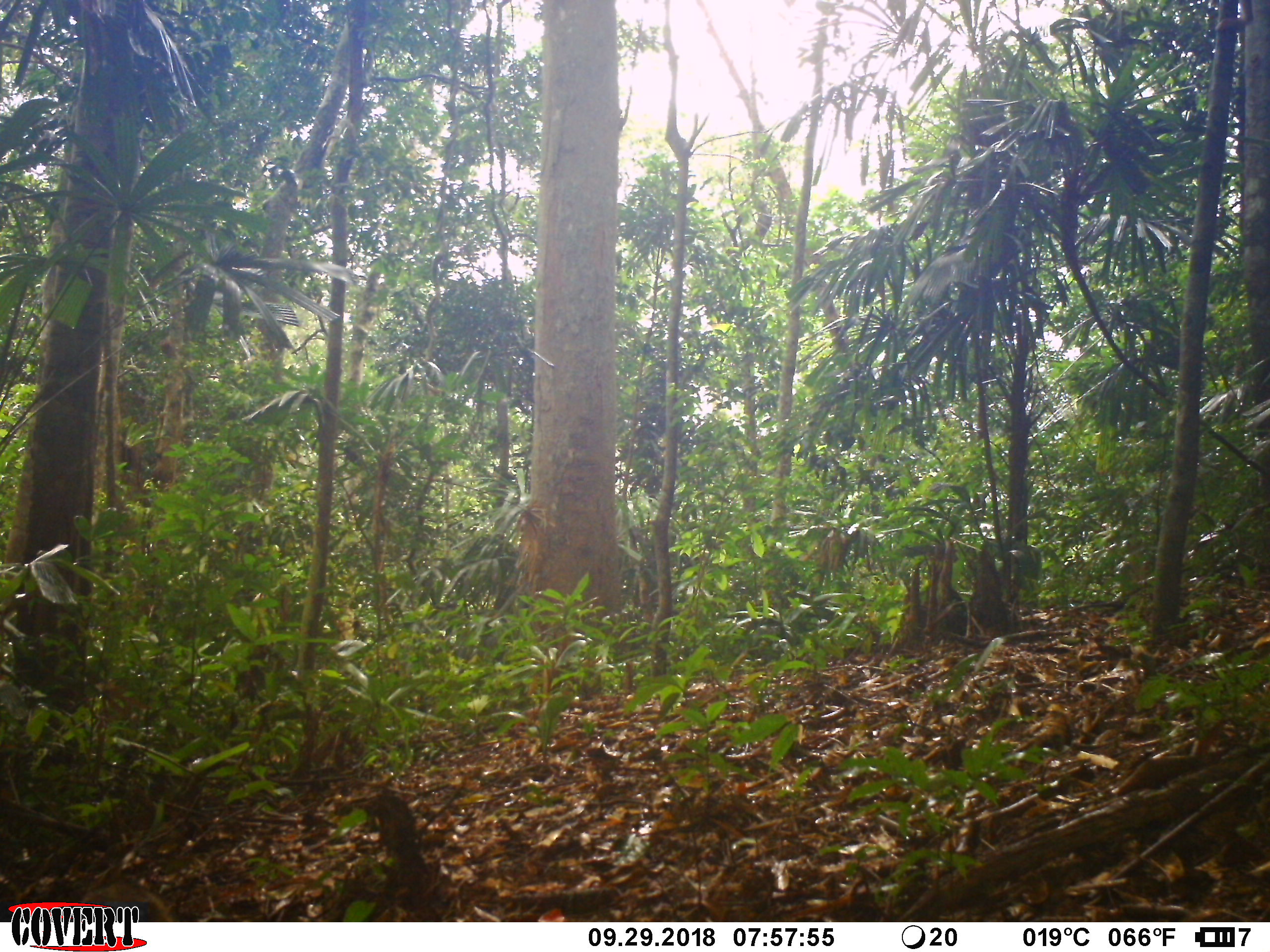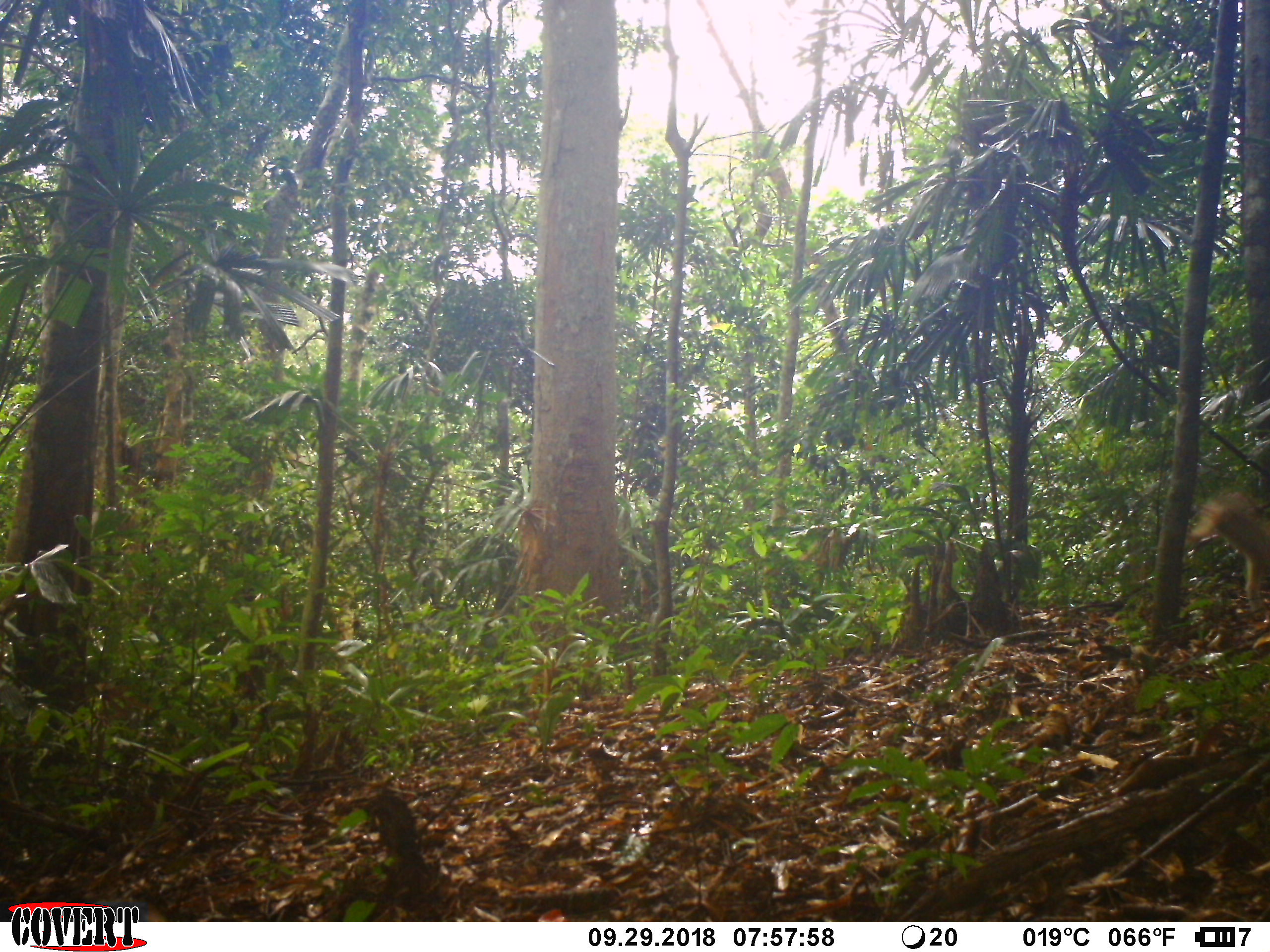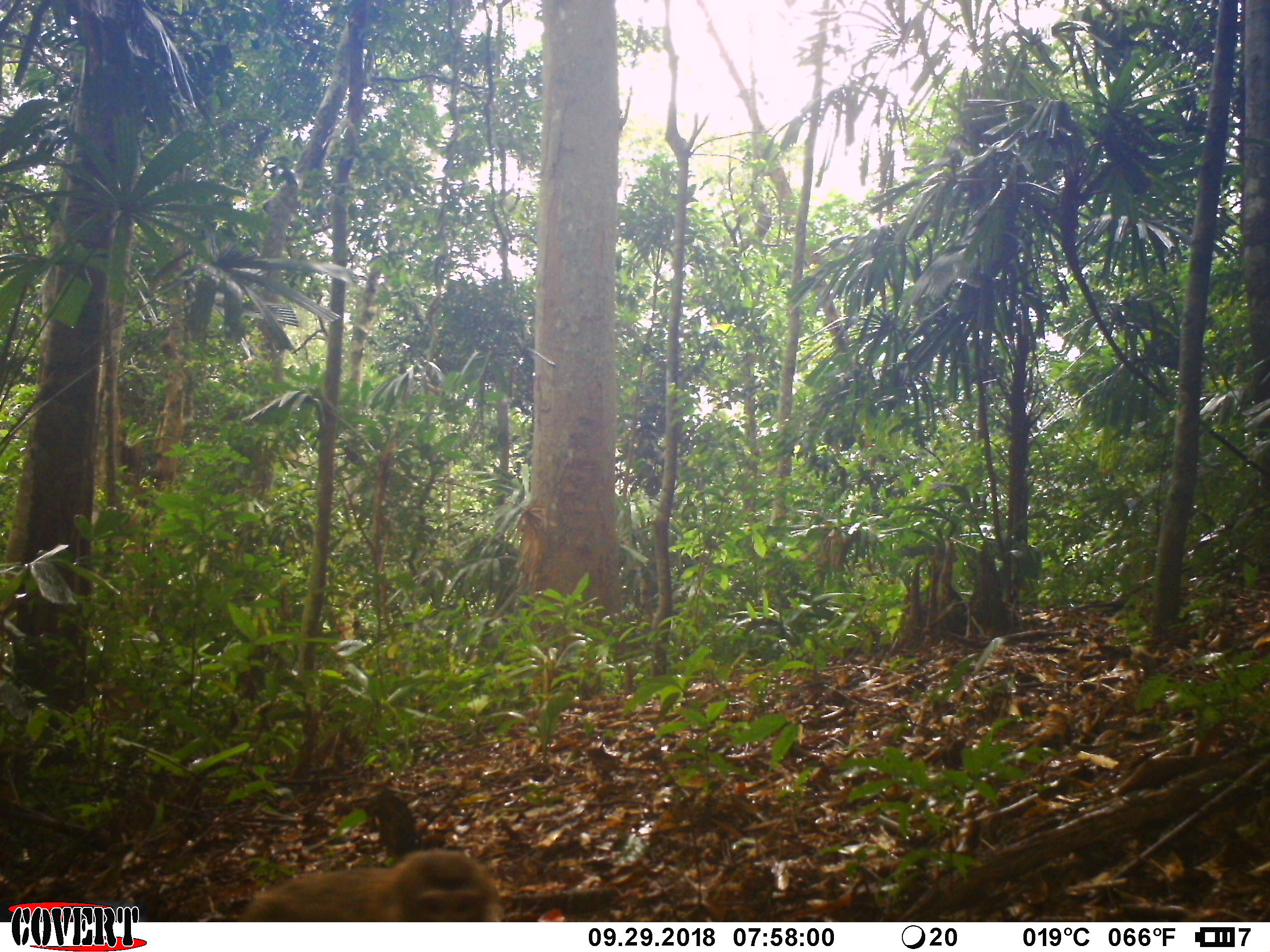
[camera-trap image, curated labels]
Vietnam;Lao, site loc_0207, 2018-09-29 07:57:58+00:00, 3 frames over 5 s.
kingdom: Animalia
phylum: Chordata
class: Mammalia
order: Primates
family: Cercopithecidae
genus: Macaca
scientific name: Macaca nemestrina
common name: pig-tailed macaque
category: pig tailed macaque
Pig tailed macaque (pig-tailed macaque) (Macaca nemestrina). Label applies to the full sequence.